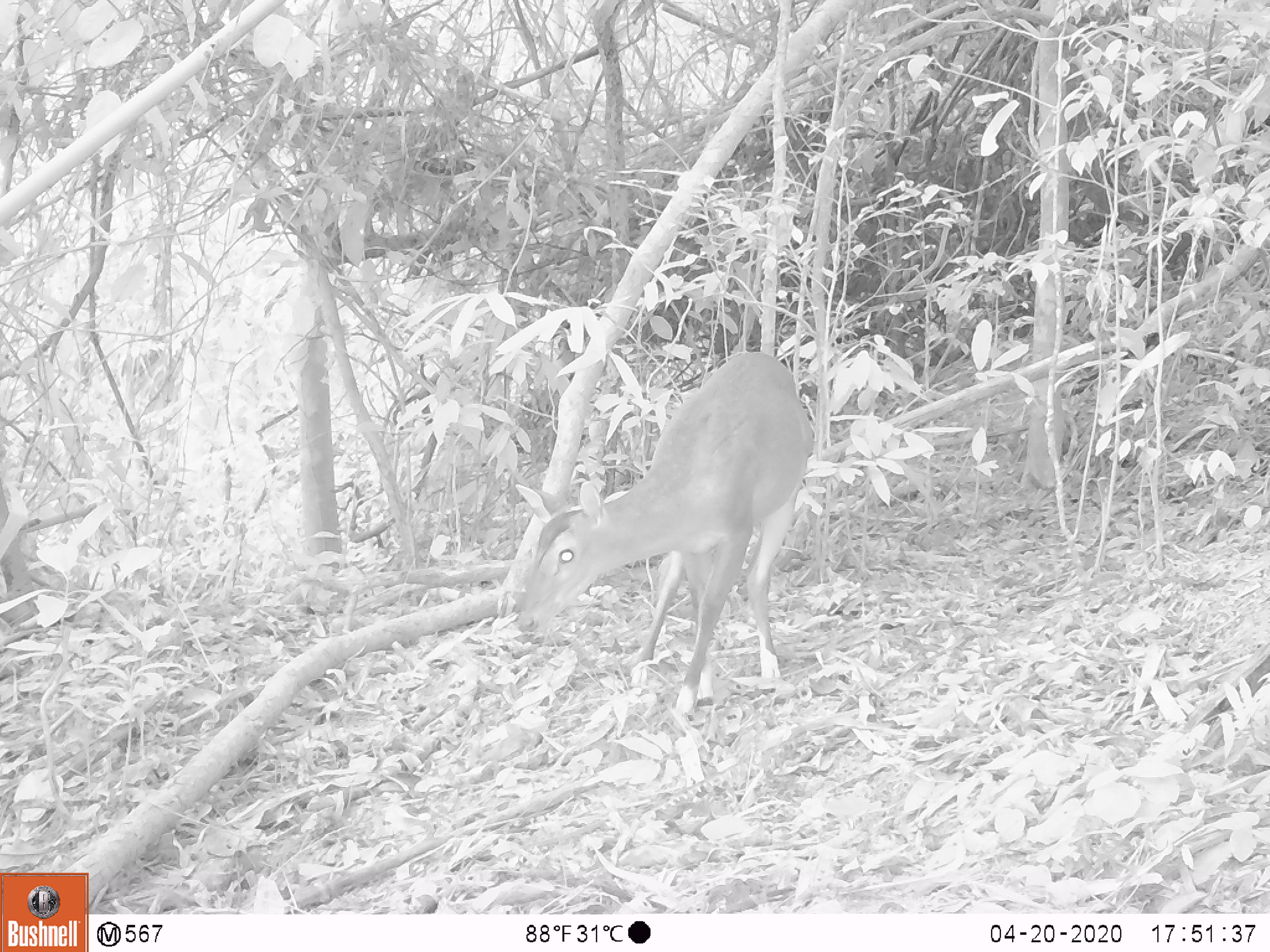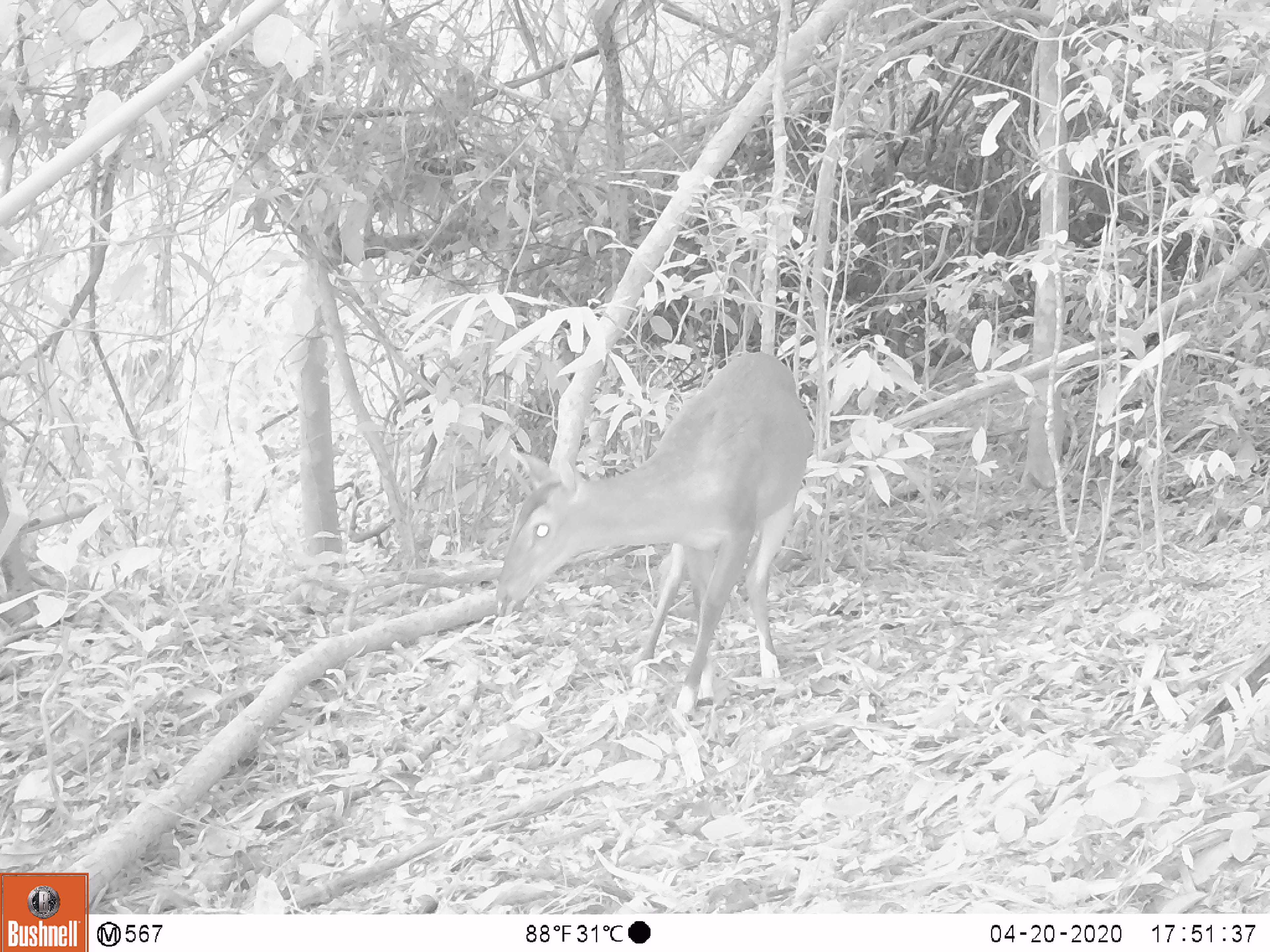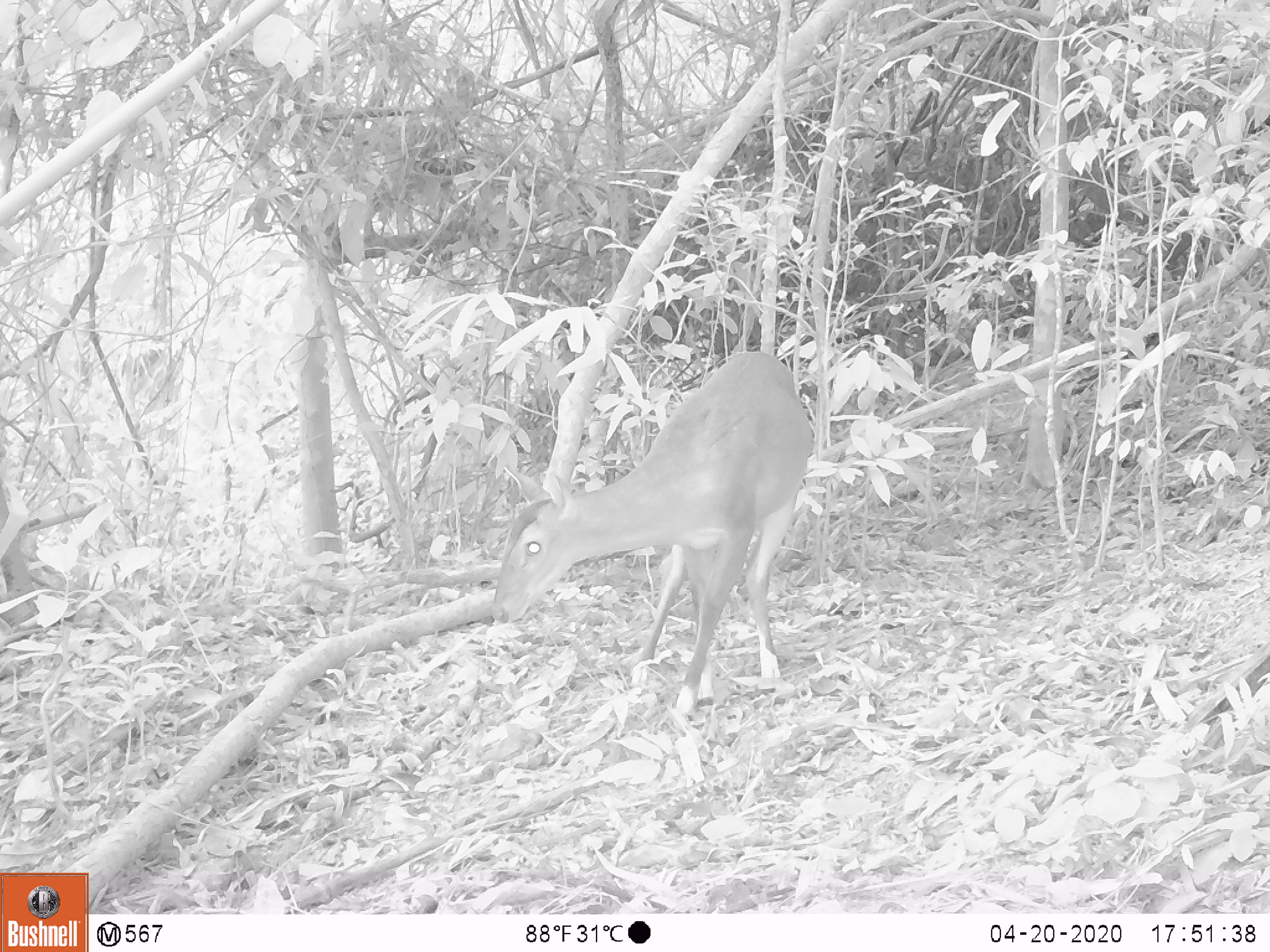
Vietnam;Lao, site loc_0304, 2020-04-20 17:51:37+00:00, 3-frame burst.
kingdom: Animalia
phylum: Chordata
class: Mammalia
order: Artiodactyla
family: Cervidae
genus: Muntiacus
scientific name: Muntiacus vuquangensis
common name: large-antlered muntjac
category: large antlered muntjac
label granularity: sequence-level